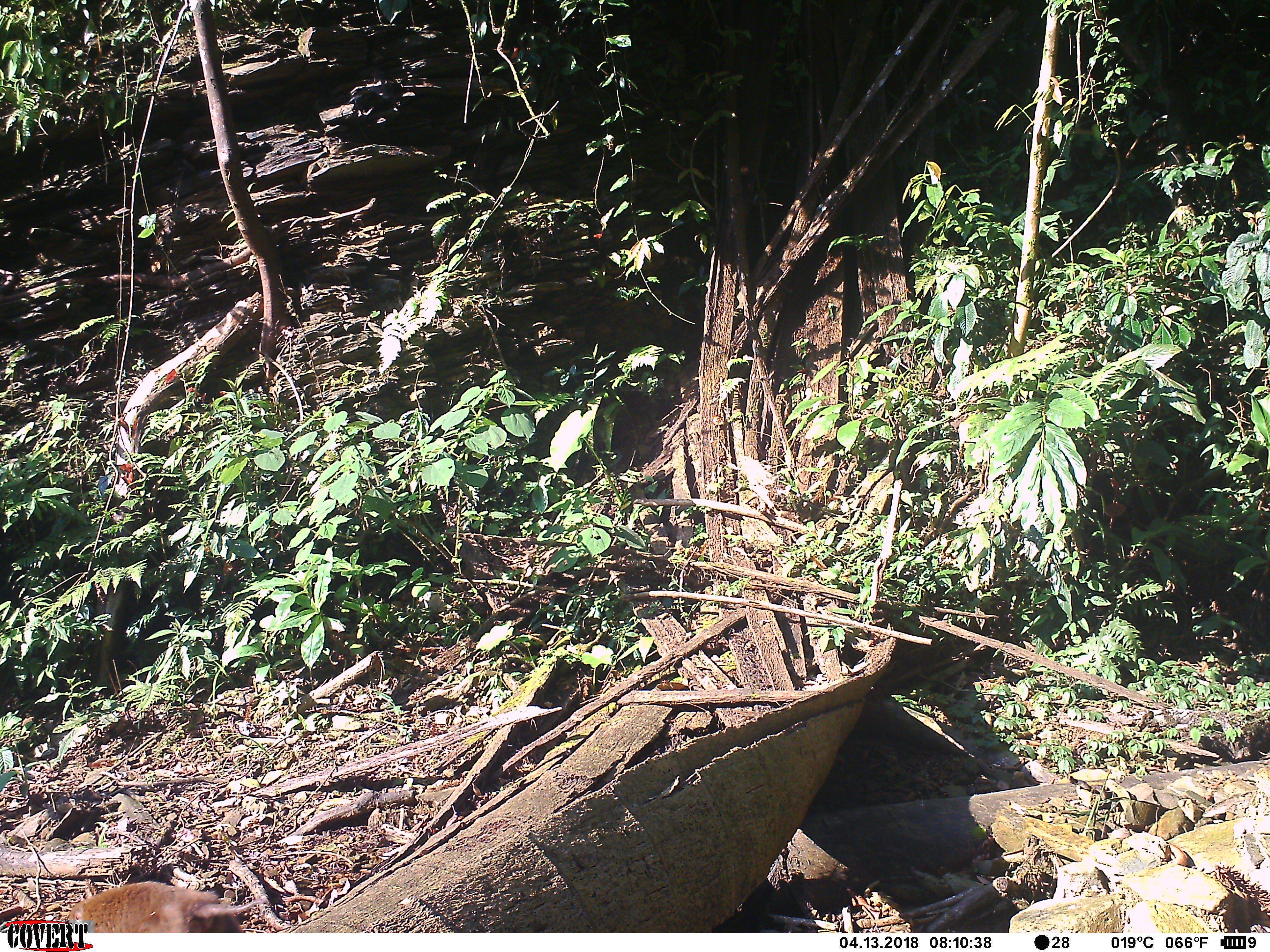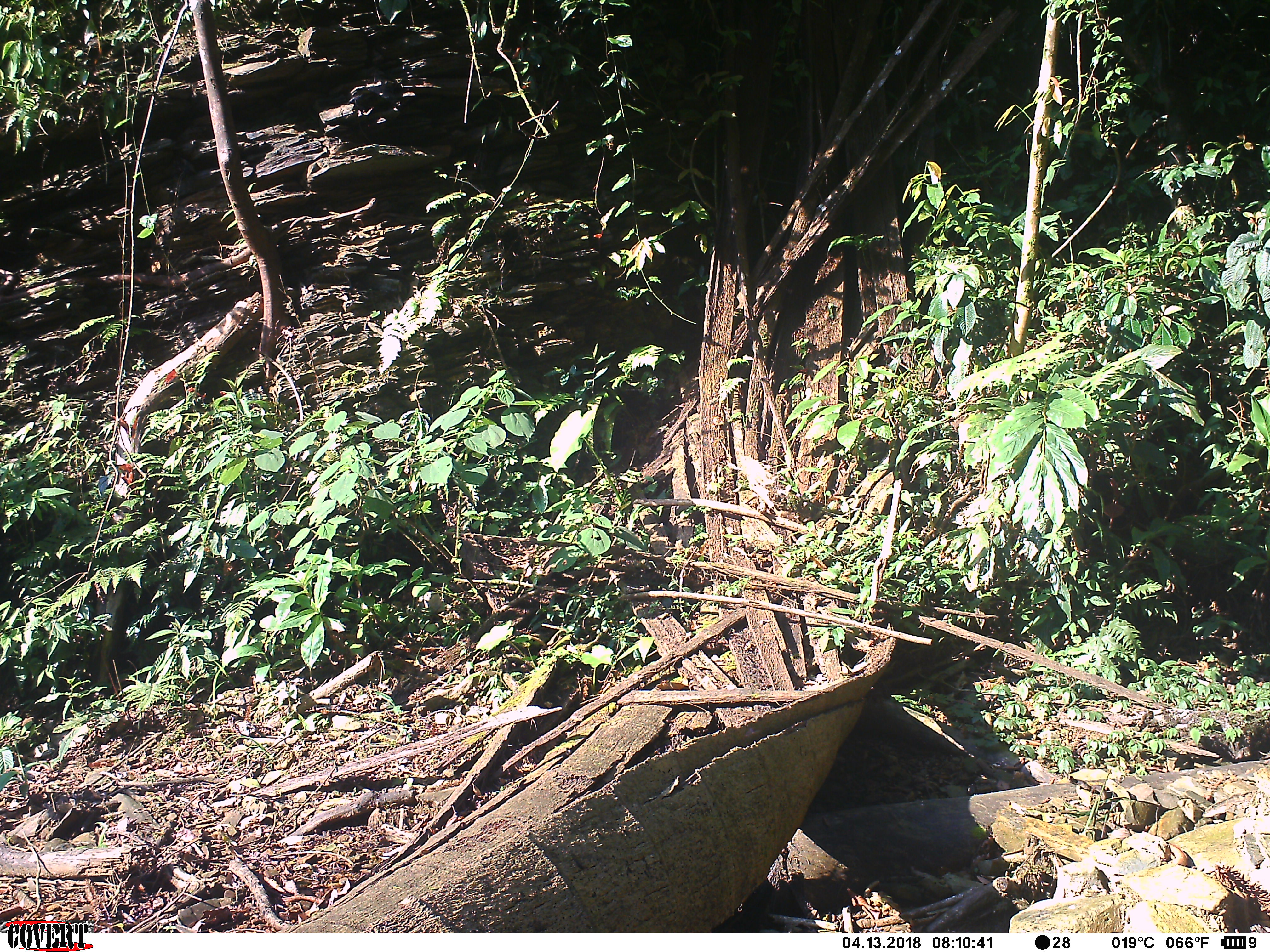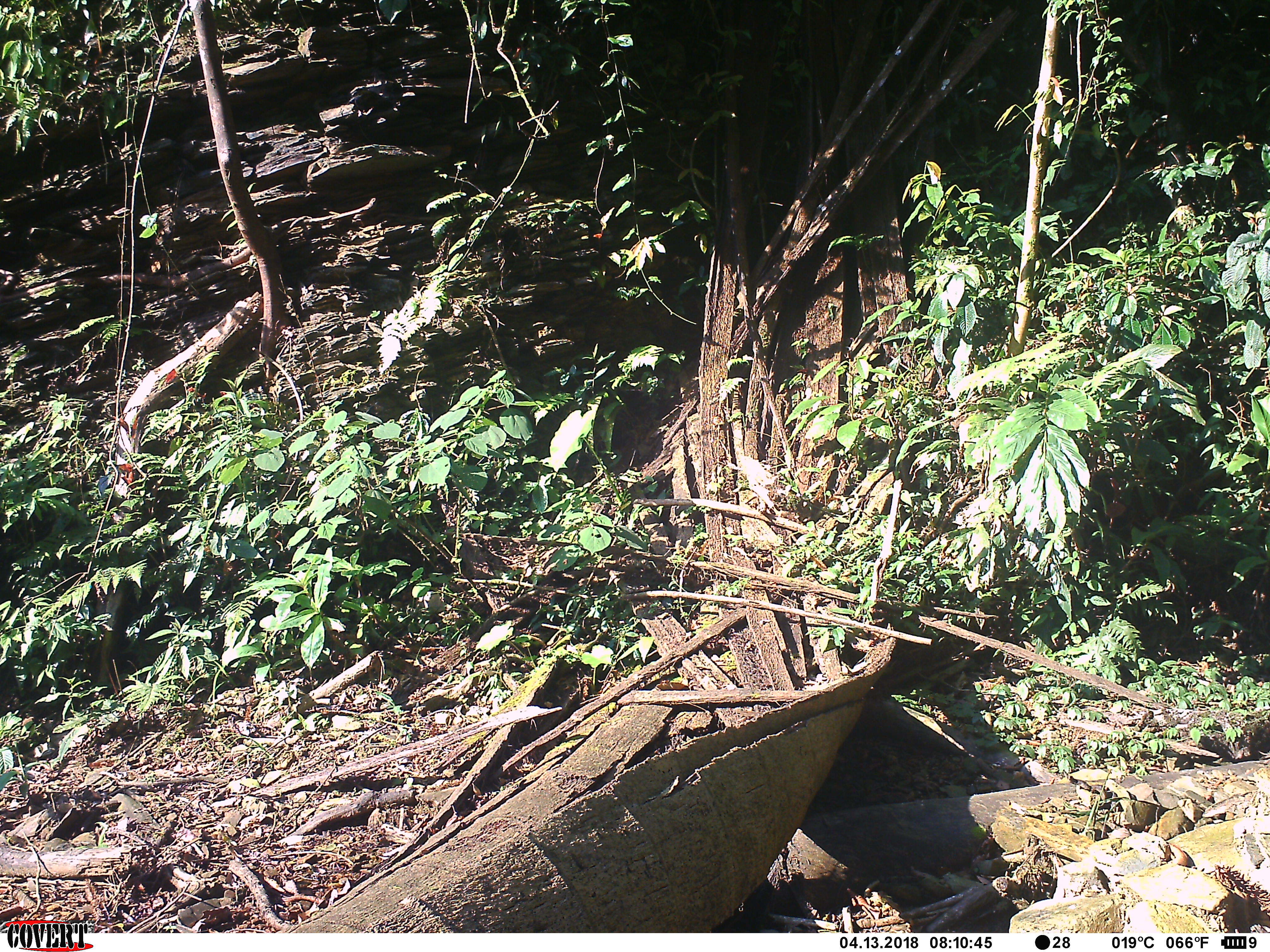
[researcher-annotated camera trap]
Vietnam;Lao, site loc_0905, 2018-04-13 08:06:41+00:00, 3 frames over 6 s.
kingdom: Animalia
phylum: Chordata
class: Mammalia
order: Primates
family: Cercopithecidae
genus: Macaca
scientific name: Macaca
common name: macaque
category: macaque not stump tailed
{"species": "macaque not stump tailed (macaque) (Macaca)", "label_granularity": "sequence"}